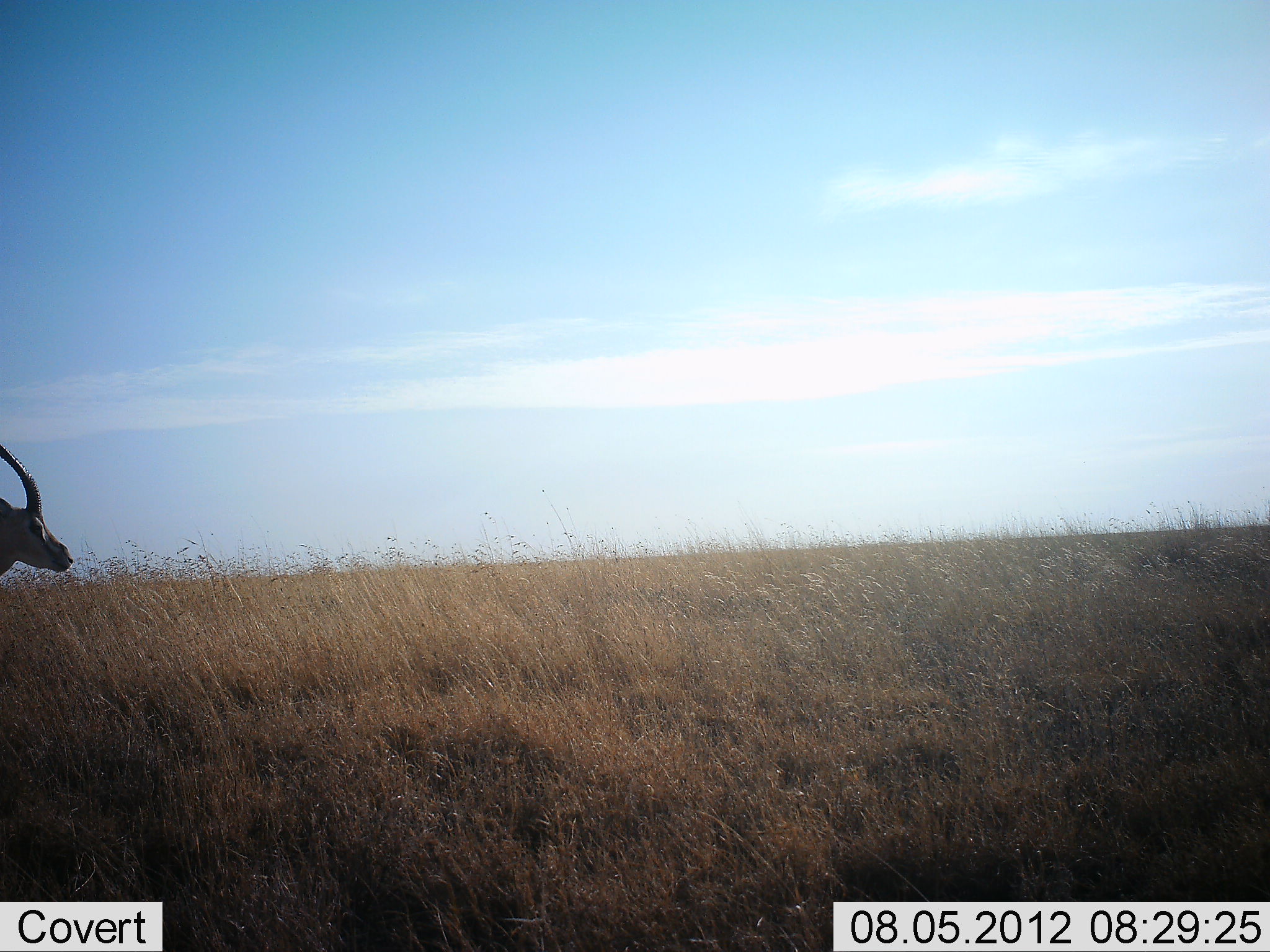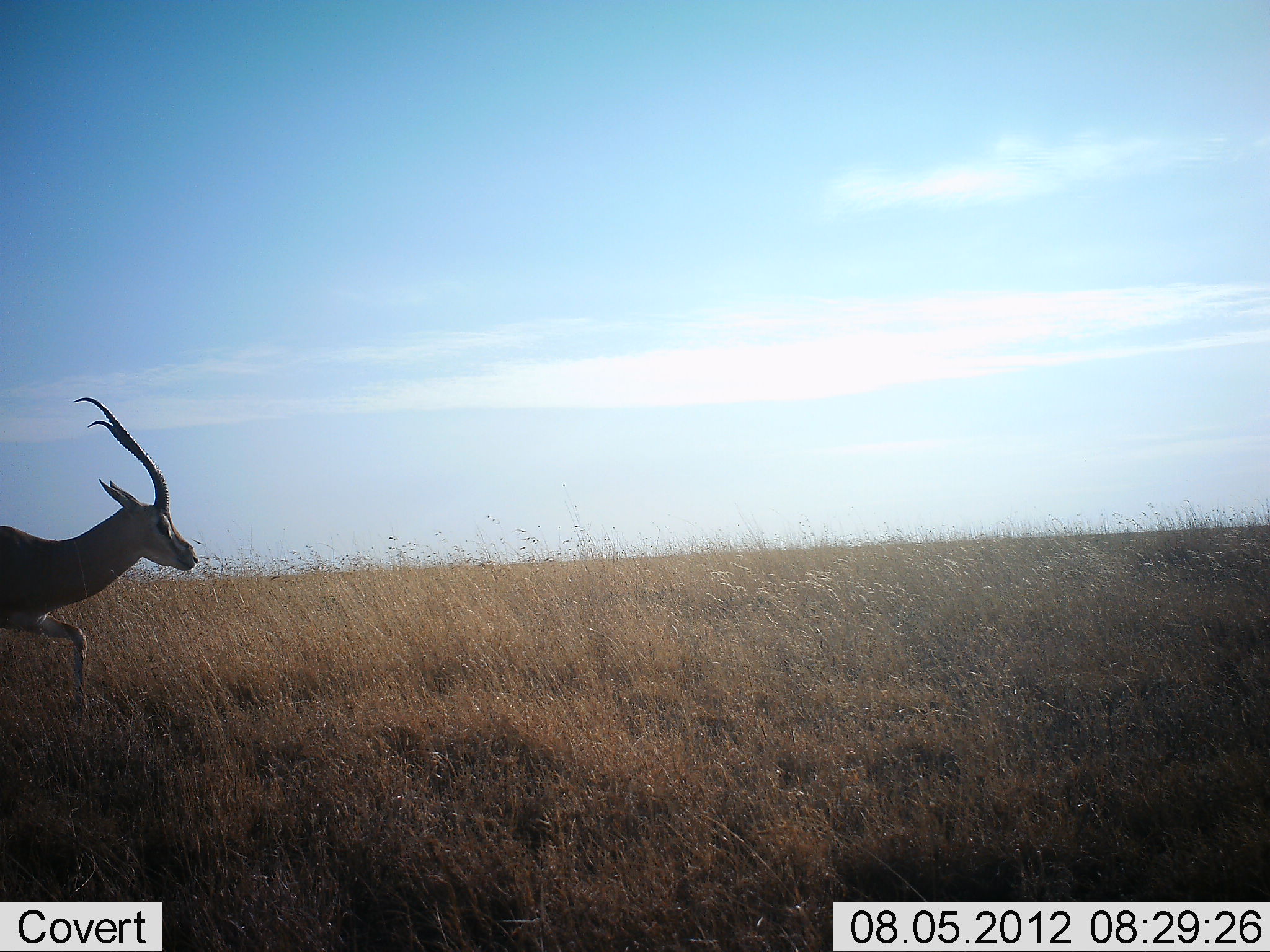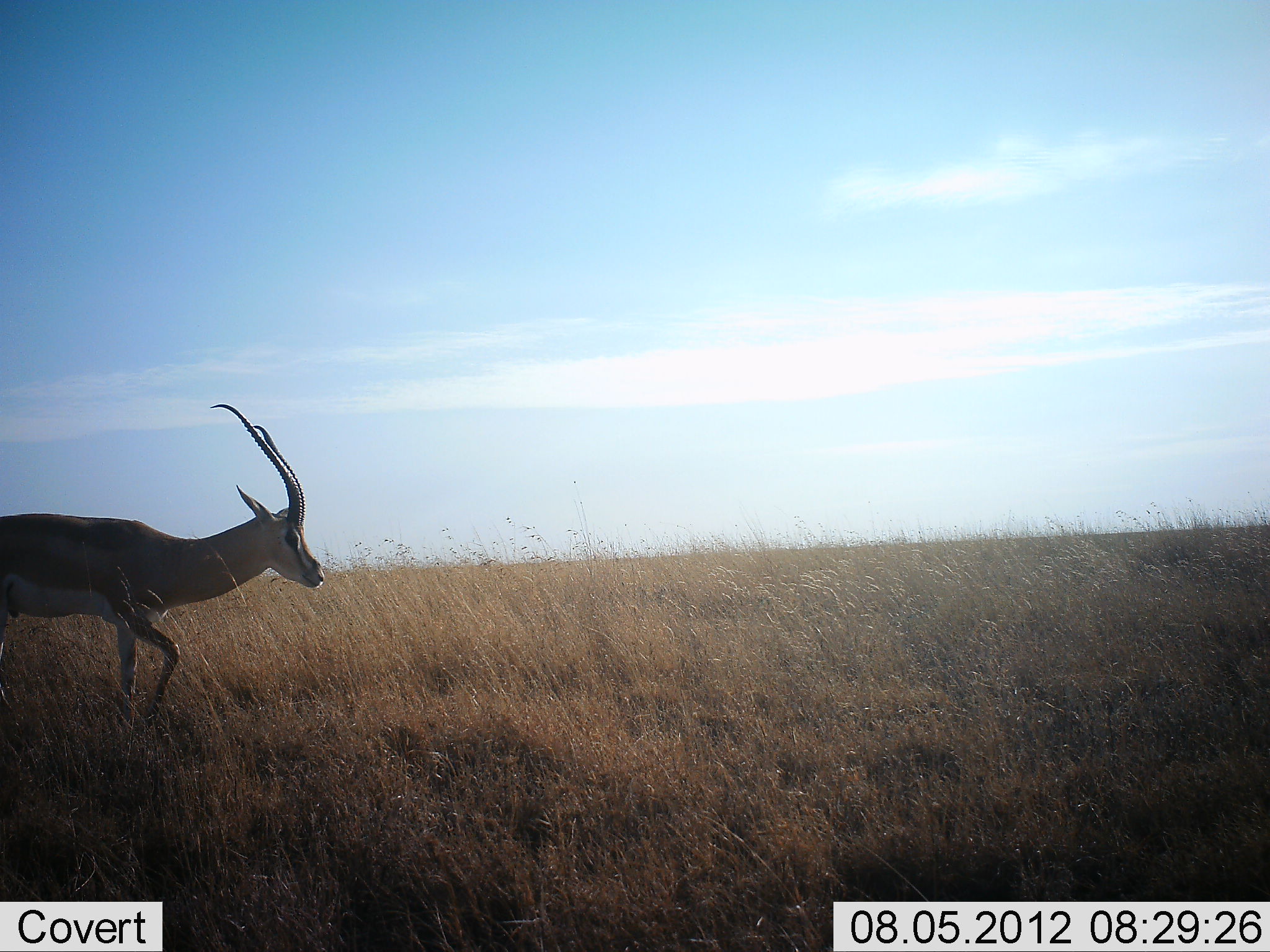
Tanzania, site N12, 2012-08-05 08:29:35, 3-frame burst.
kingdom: Animalia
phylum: Chordata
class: Mammalia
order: Artiodactyla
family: Bovidae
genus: Nanger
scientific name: Nanger granti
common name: grant's gazelle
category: gazellegrants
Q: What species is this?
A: Gazellegrants (grant's gazelle) (Nanger granti).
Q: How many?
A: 1.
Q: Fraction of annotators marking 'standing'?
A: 0%.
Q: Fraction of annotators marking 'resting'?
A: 0%.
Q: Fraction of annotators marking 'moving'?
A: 100%.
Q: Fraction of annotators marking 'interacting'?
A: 0%.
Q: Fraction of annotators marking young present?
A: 0%.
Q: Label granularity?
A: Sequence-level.